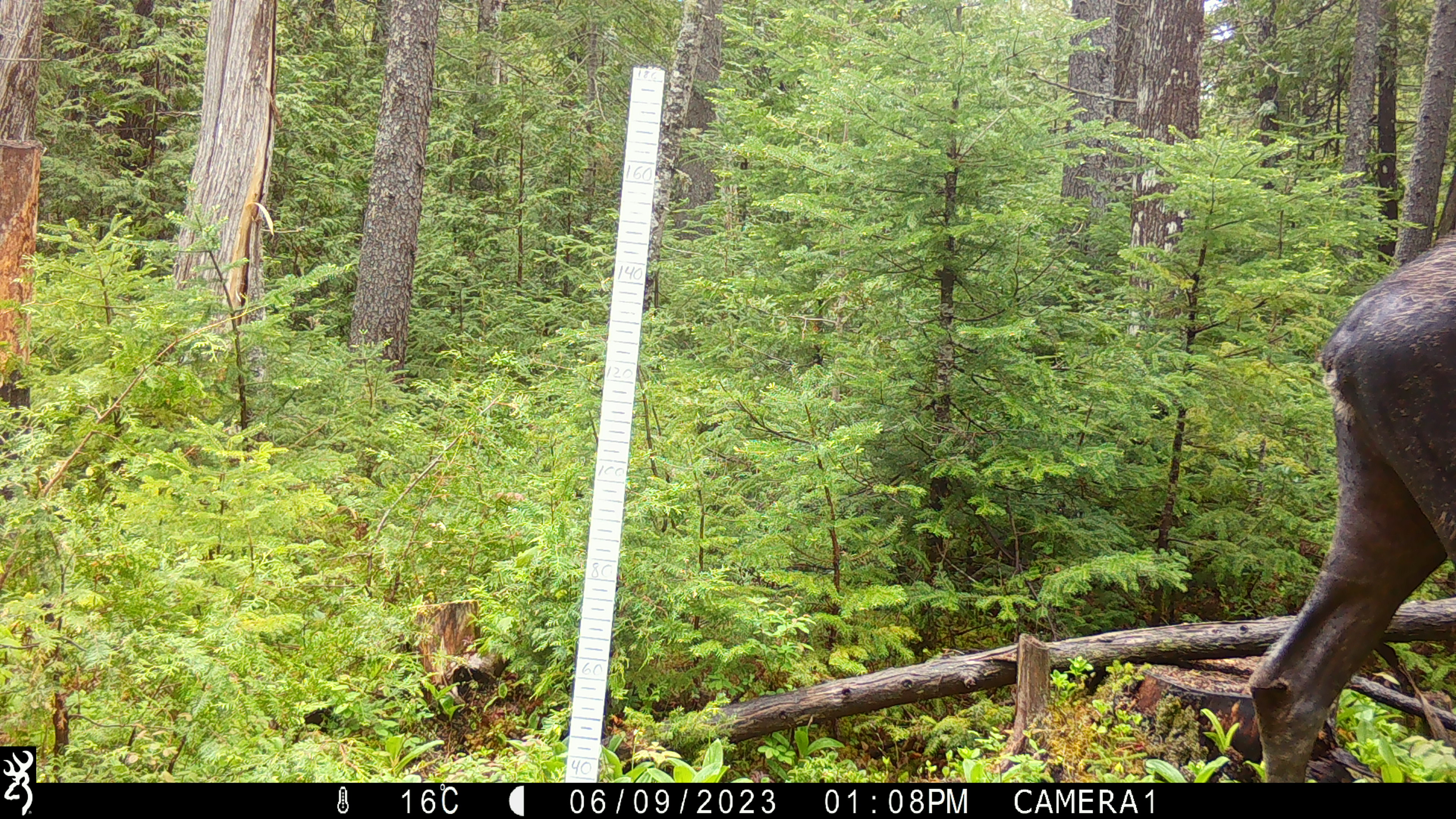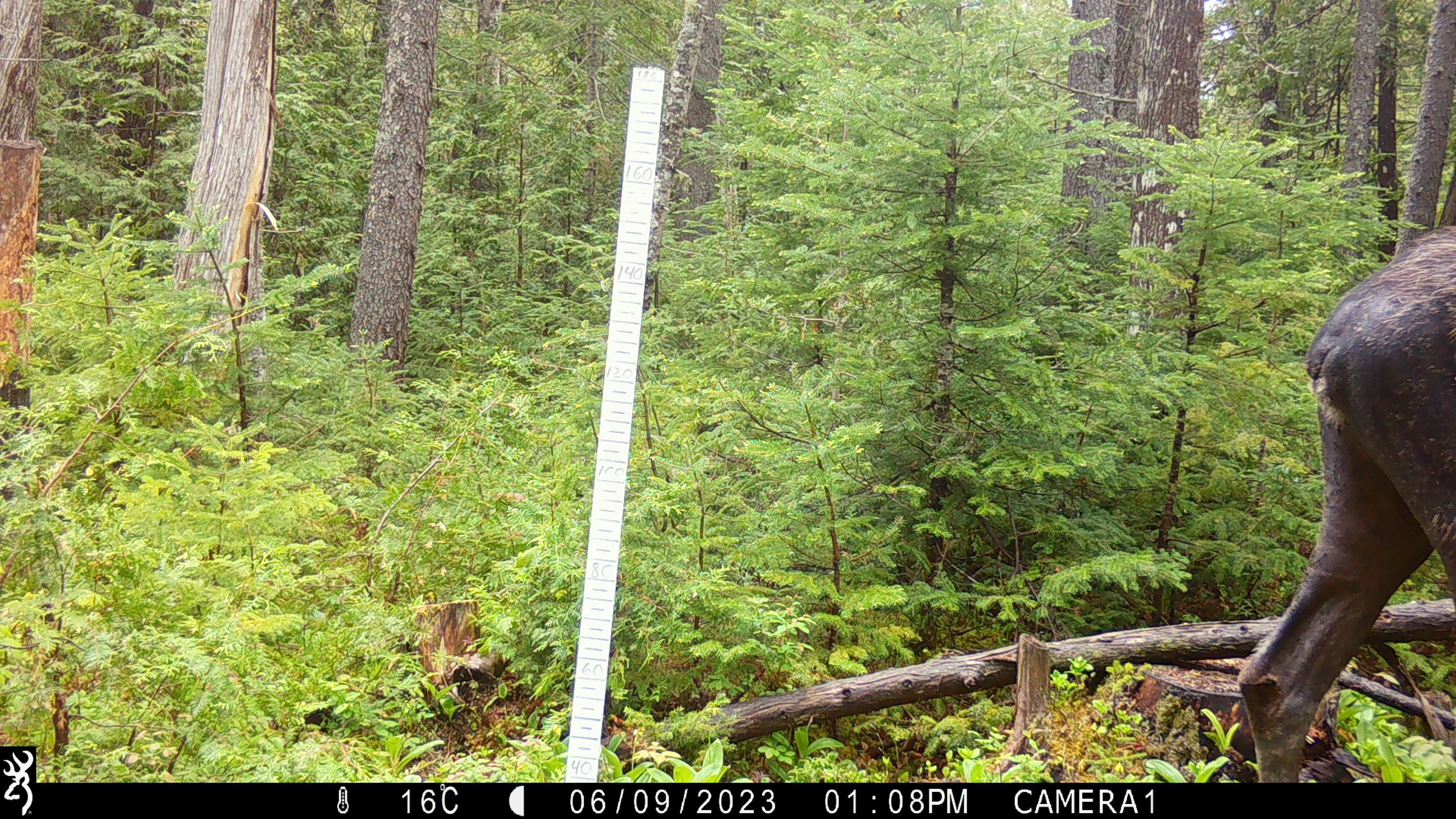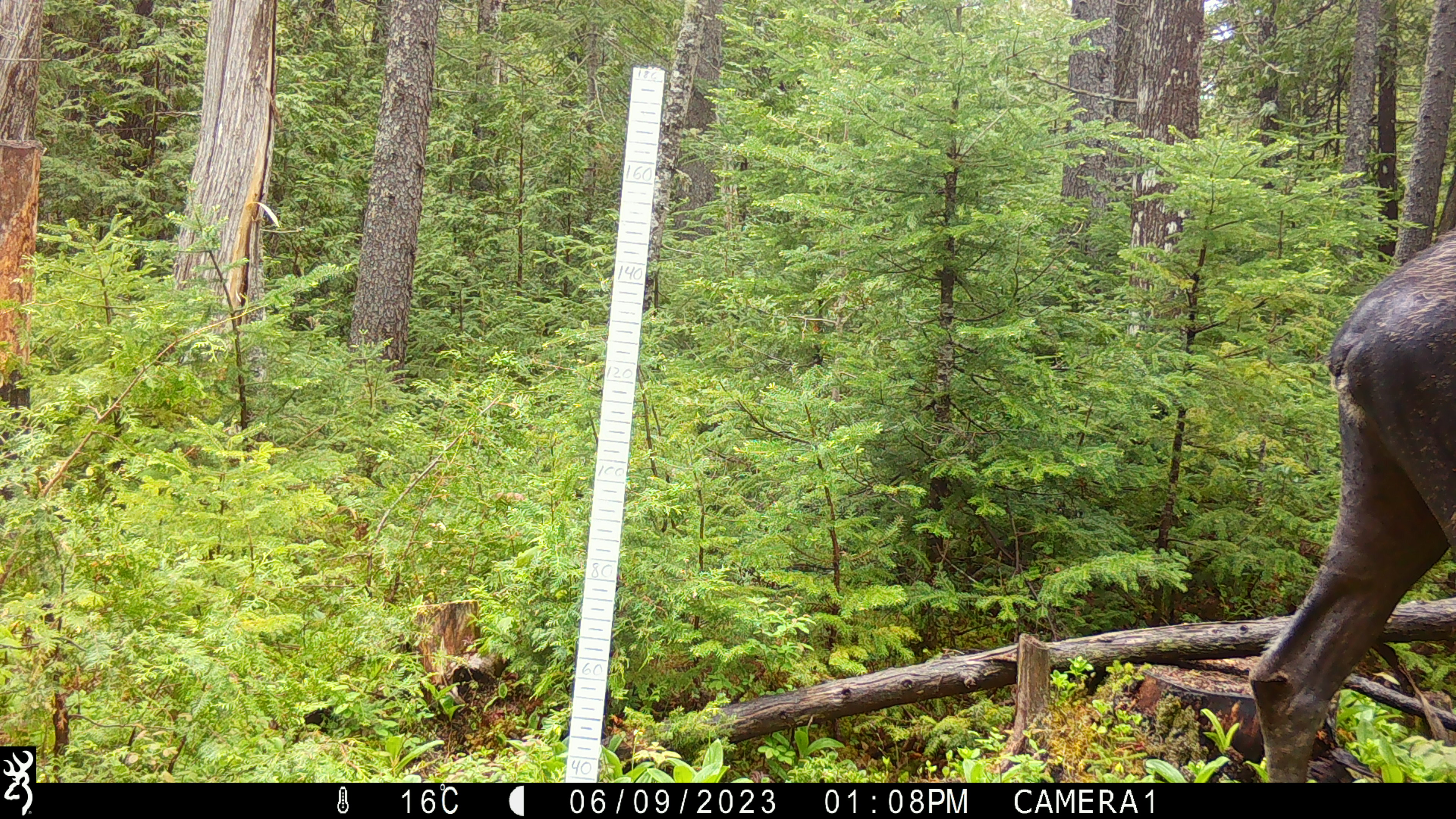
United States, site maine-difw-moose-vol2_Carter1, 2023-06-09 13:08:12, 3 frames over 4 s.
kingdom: Animalia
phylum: Chordata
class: Mammalia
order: Artiodactyla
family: Cervidae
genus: Alces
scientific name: Alces alces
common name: moose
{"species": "moose (Alces alces)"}